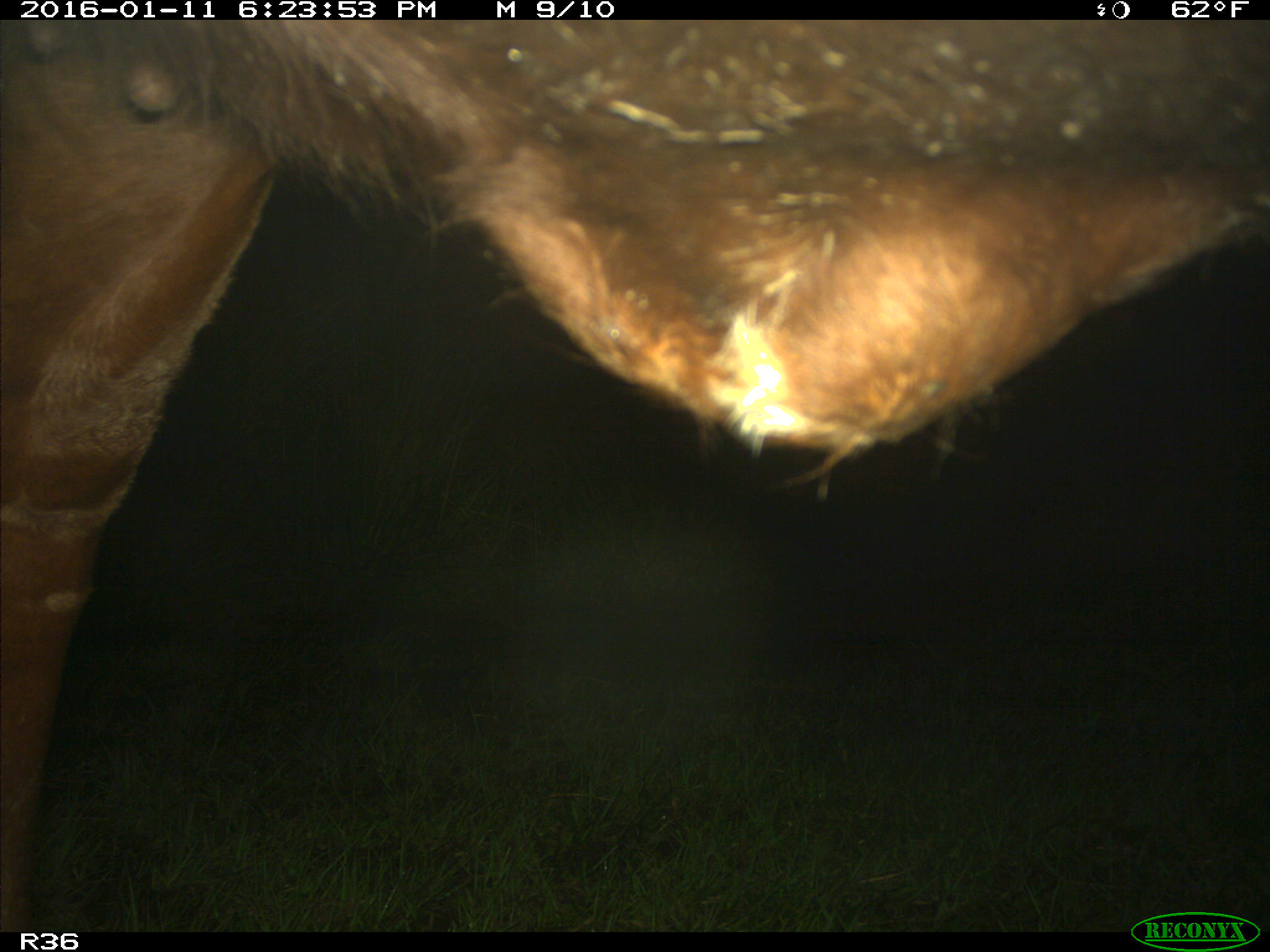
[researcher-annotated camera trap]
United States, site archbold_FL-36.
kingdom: Animalia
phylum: Chordata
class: Mammalia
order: Artiodactyla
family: Bovidae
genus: Bos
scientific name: Bos taurus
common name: domestic cow